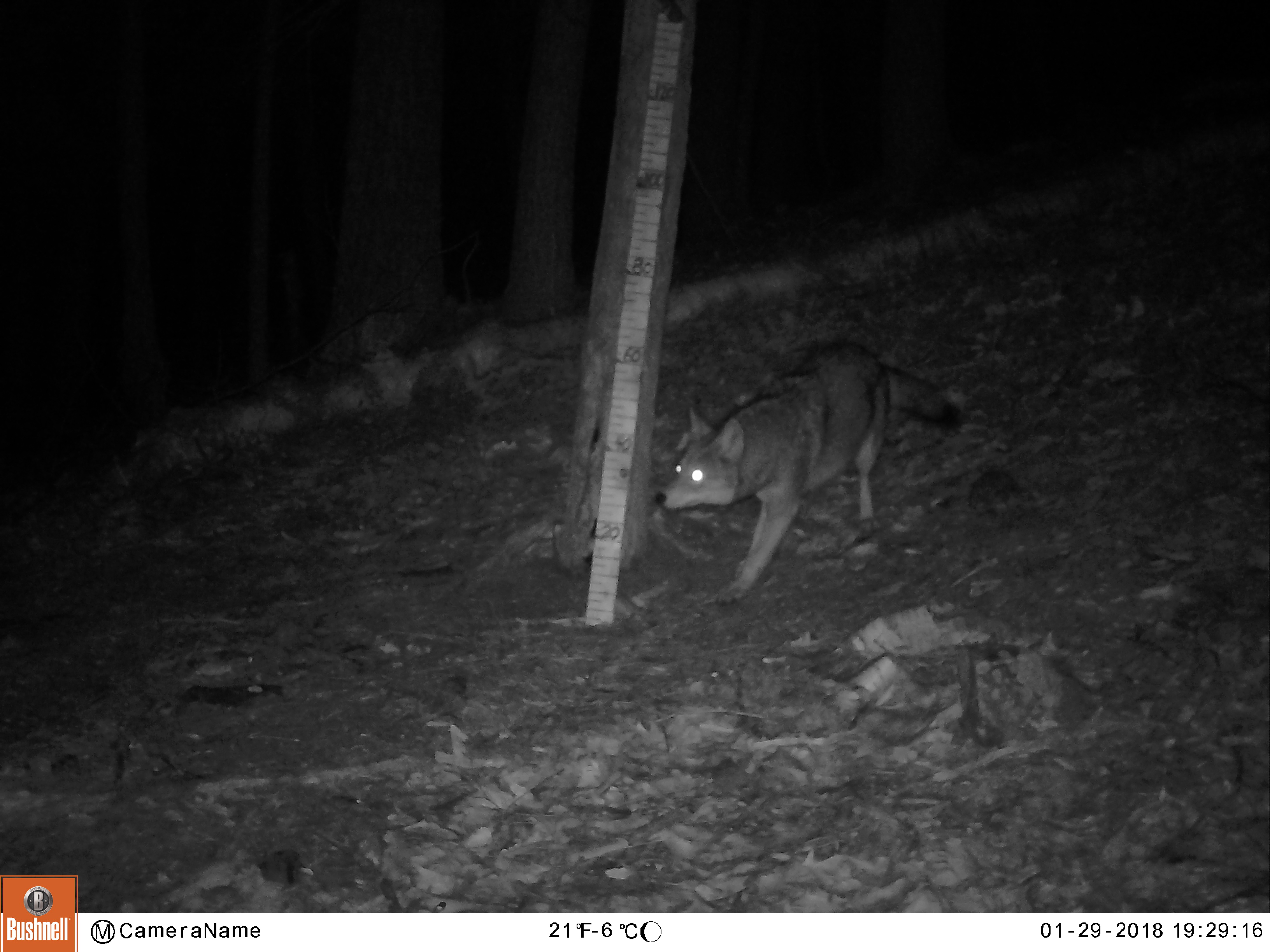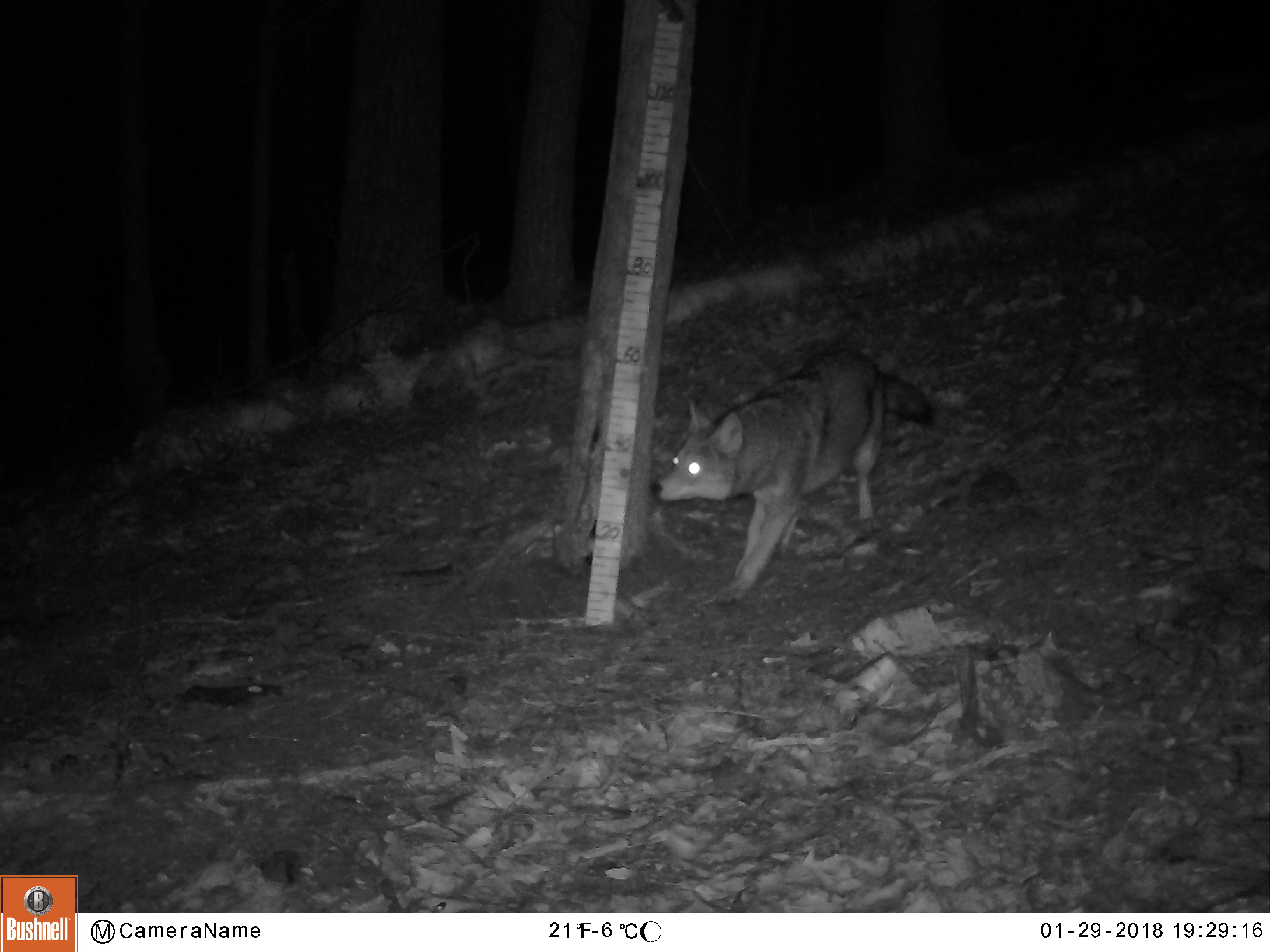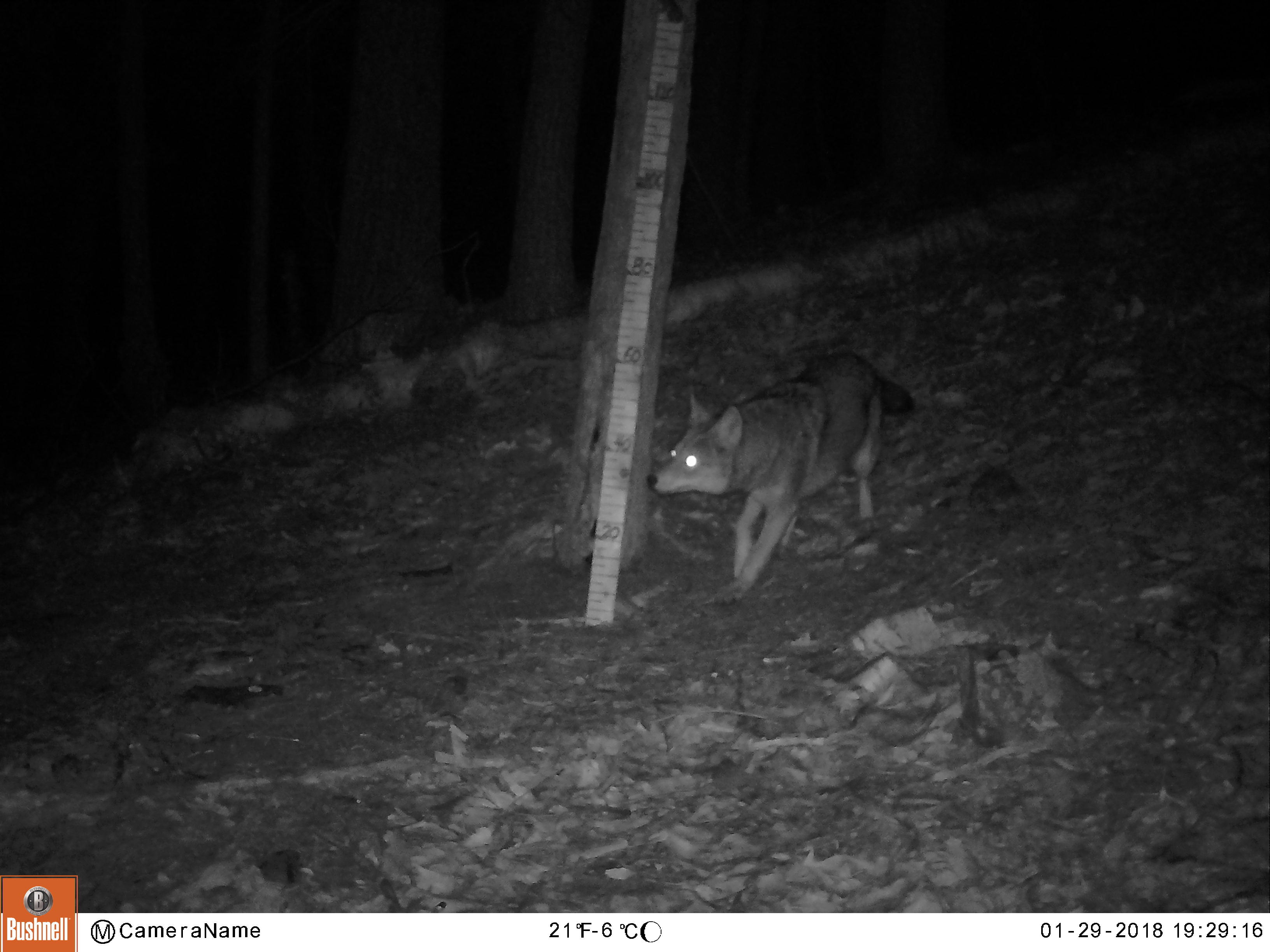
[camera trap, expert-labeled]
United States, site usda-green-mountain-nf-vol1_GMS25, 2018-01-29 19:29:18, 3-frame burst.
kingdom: Animalia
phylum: Chordata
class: Mammalia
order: Carnivora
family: Canidae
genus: Canis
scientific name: Canis latrans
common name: coyote